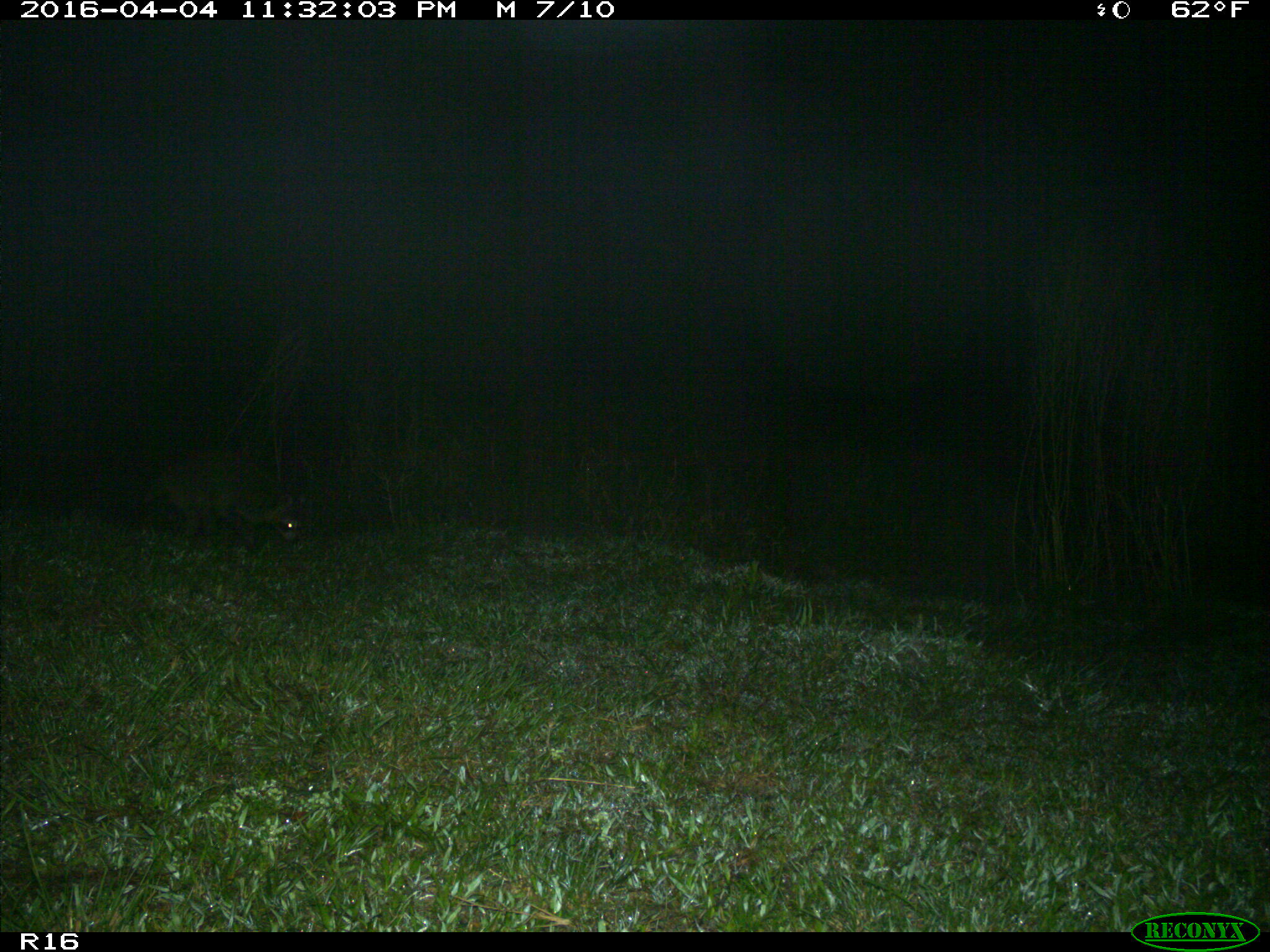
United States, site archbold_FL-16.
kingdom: Animalia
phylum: Chordata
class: Mammalia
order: Carnivora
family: Procyonidae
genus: Procyon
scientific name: Procyon lotor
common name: common raccoon